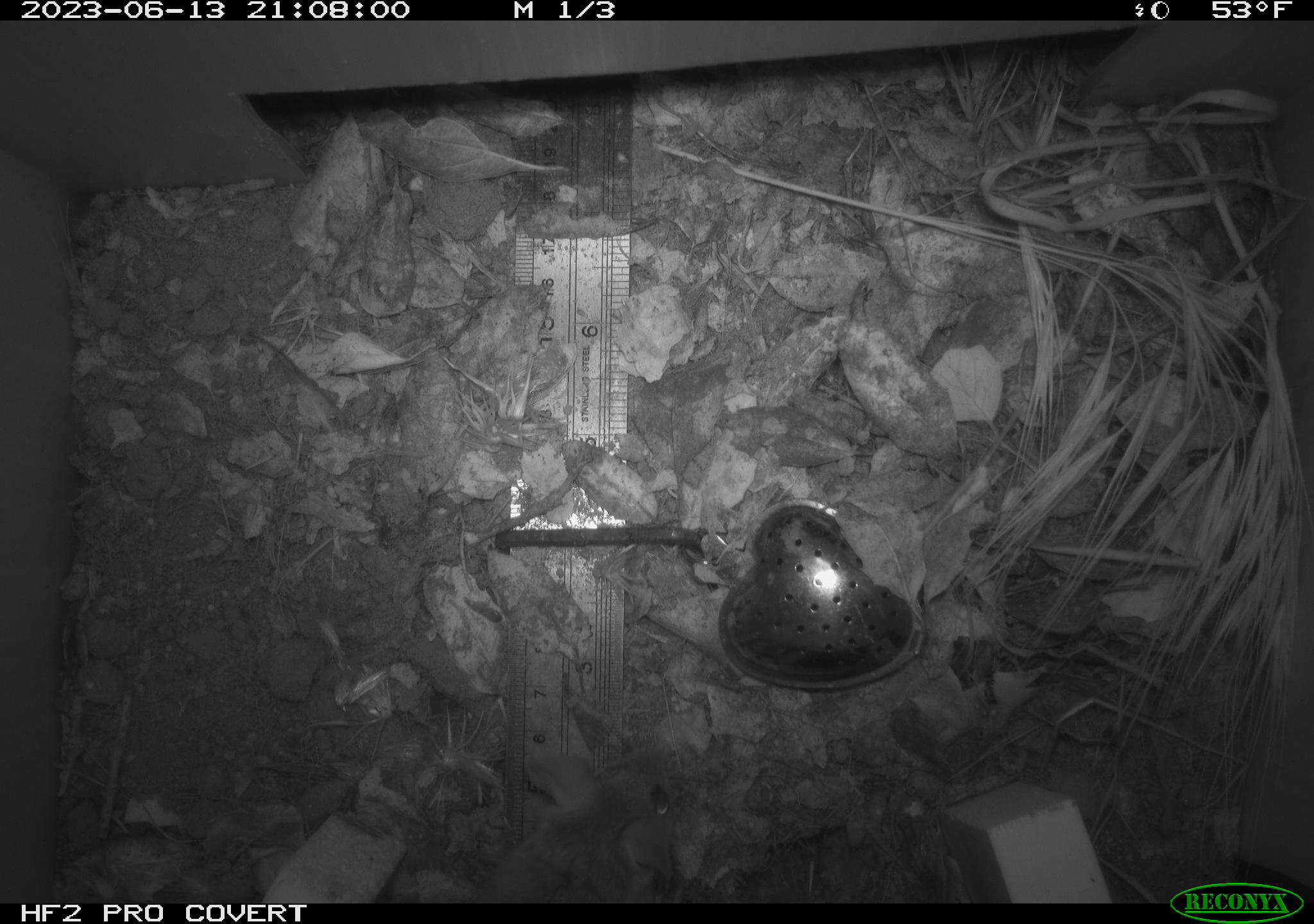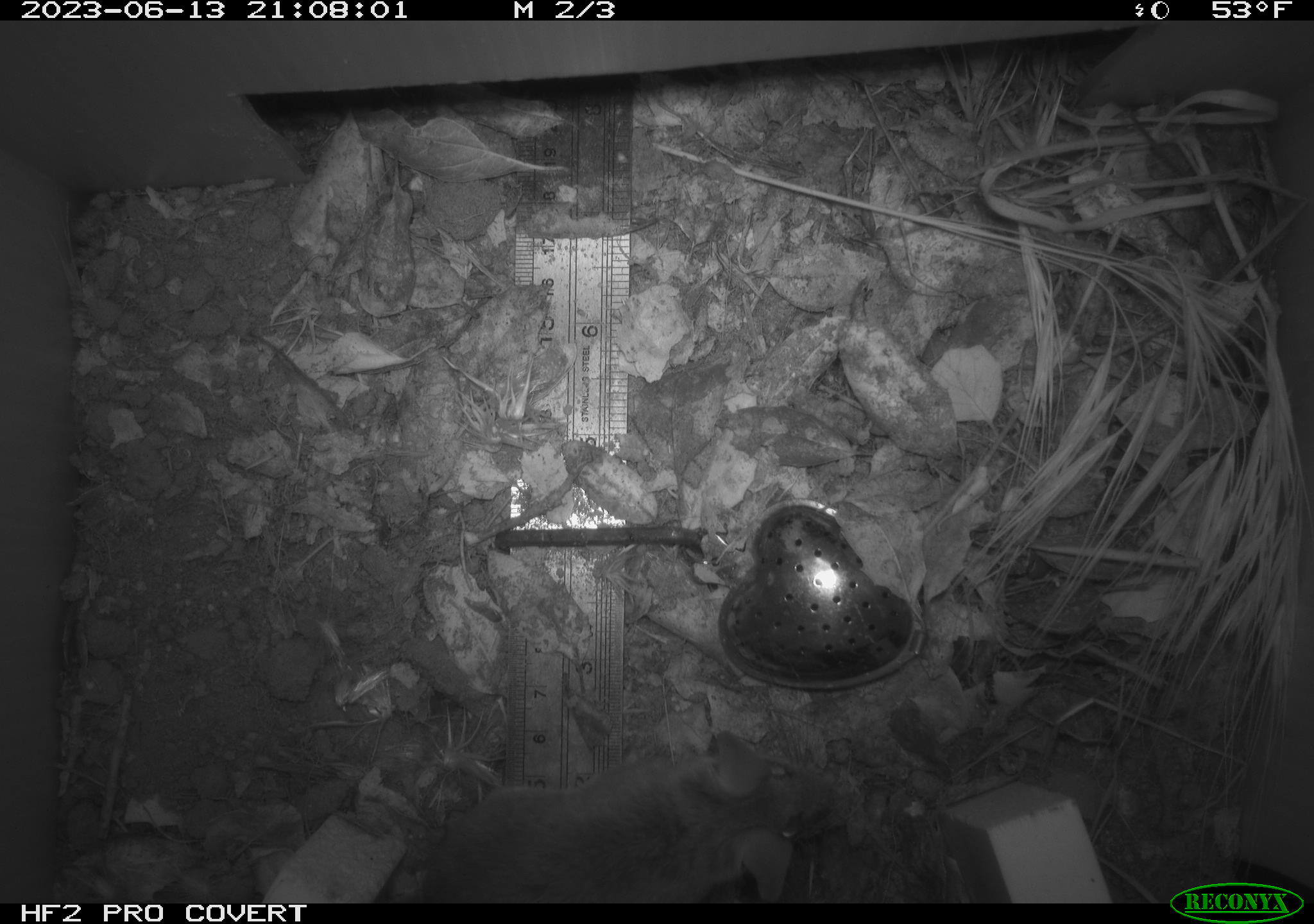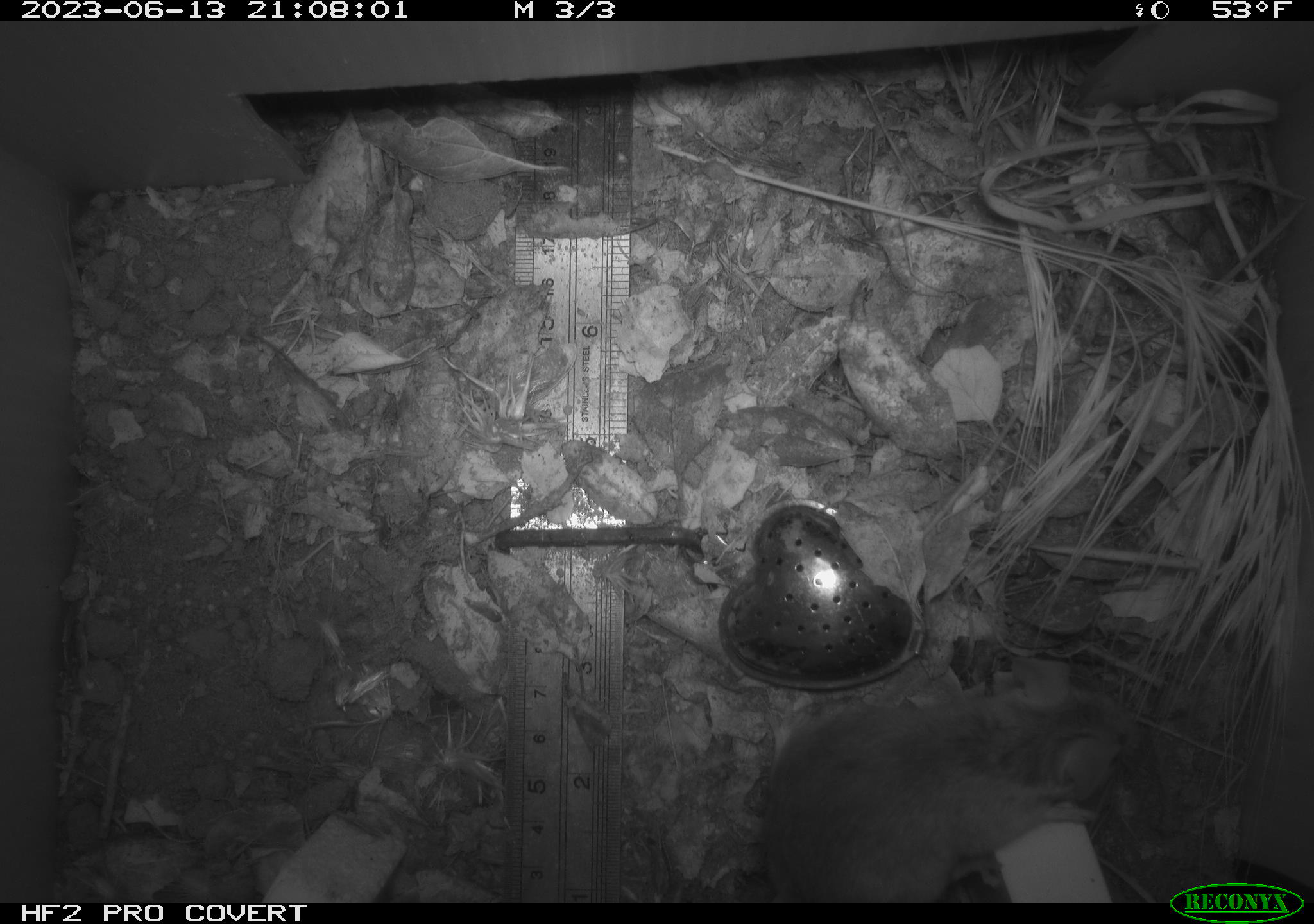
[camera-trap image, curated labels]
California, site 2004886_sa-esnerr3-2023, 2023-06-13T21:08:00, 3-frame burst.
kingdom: Animalia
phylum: Chordata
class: Mammalia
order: Rodentia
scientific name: Rodentia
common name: mouse species